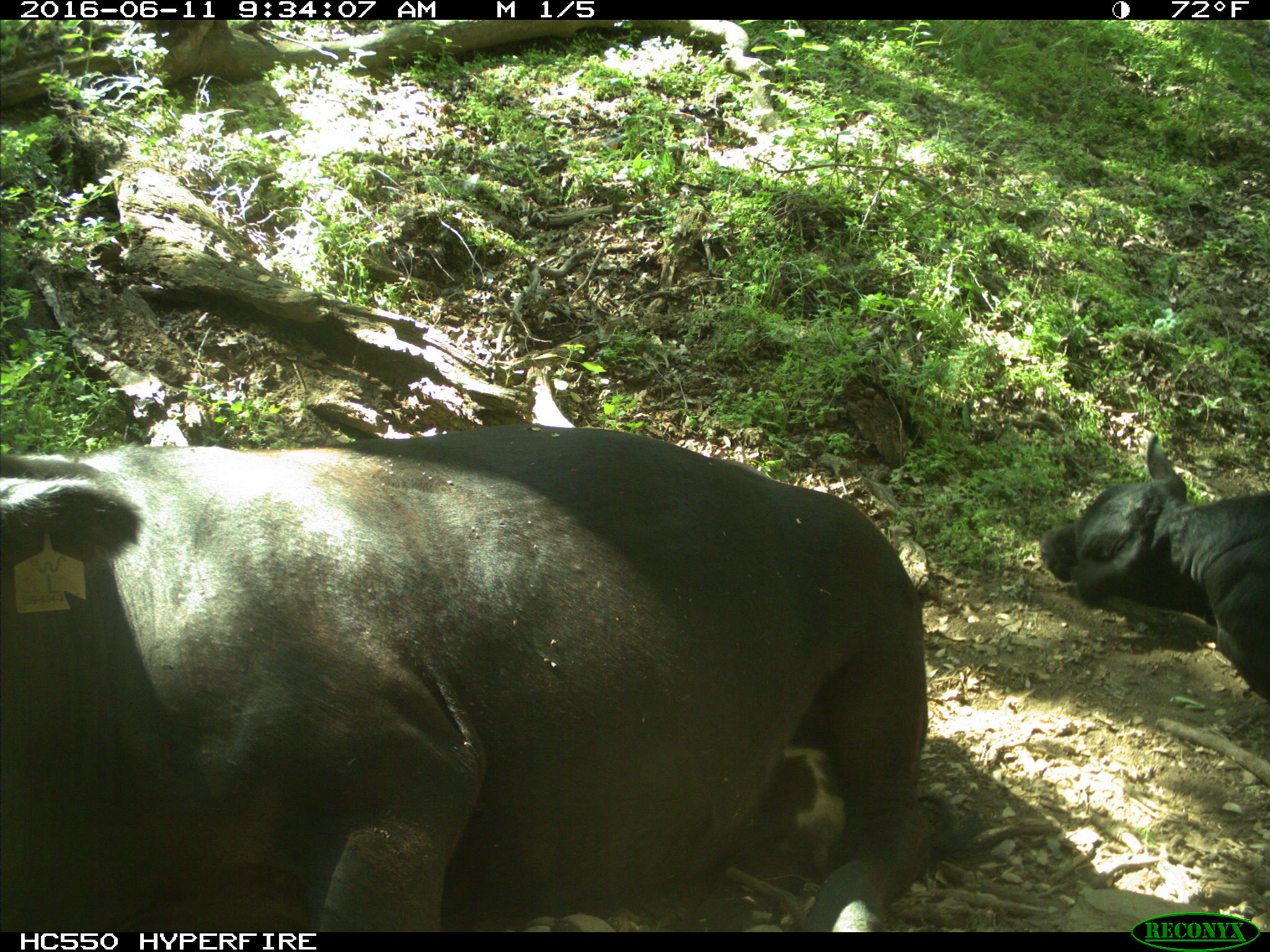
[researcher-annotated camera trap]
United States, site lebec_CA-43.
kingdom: Animalia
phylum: Chordata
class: Mammalia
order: Artiodactyla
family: Bovidae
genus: Bos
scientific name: Bos taurus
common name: domestic cow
Bos taurus (domestic cow).